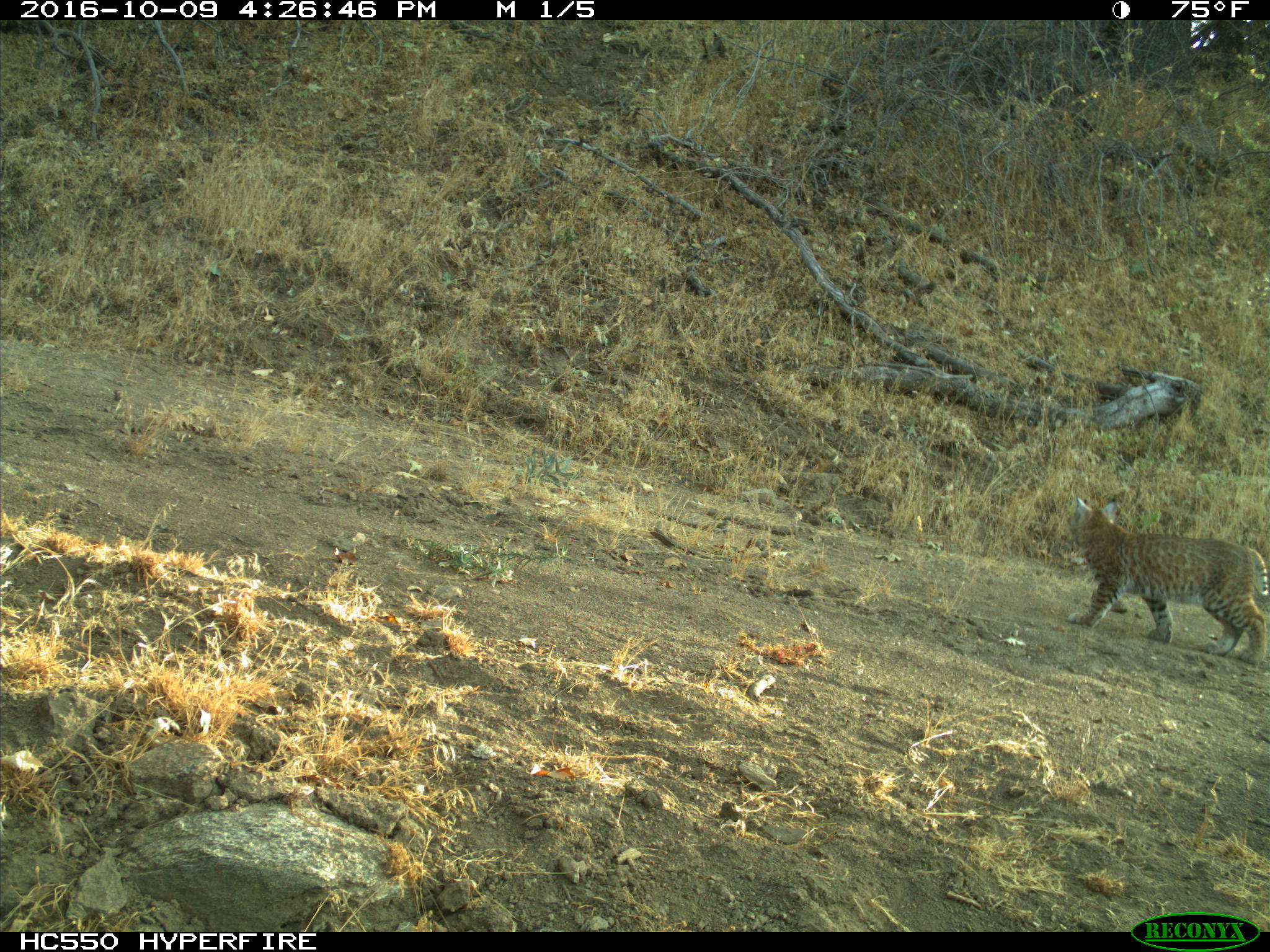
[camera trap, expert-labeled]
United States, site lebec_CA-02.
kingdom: Animalia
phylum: Chordata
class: Mammalia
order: Carnivora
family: Felidae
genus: Lynx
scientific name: Lynx rufus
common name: bobcat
Lynx rufus (bobcat).